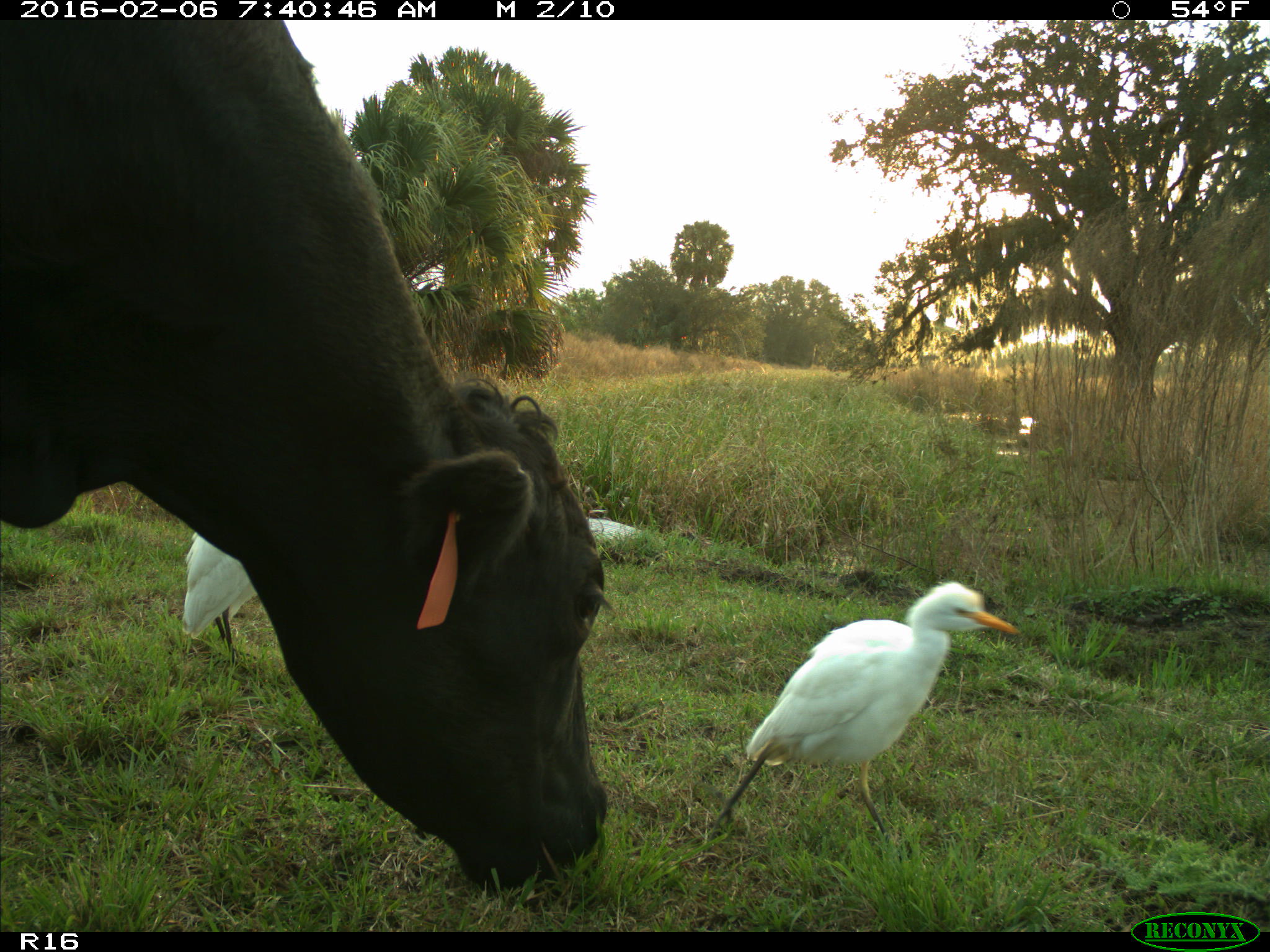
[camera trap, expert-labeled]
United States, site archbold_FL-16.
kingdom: Animalia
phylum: Chordata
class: Mammalia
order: Artiodactyla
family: Bovidae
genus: Bos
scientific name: Bos taurus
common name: domestic cow